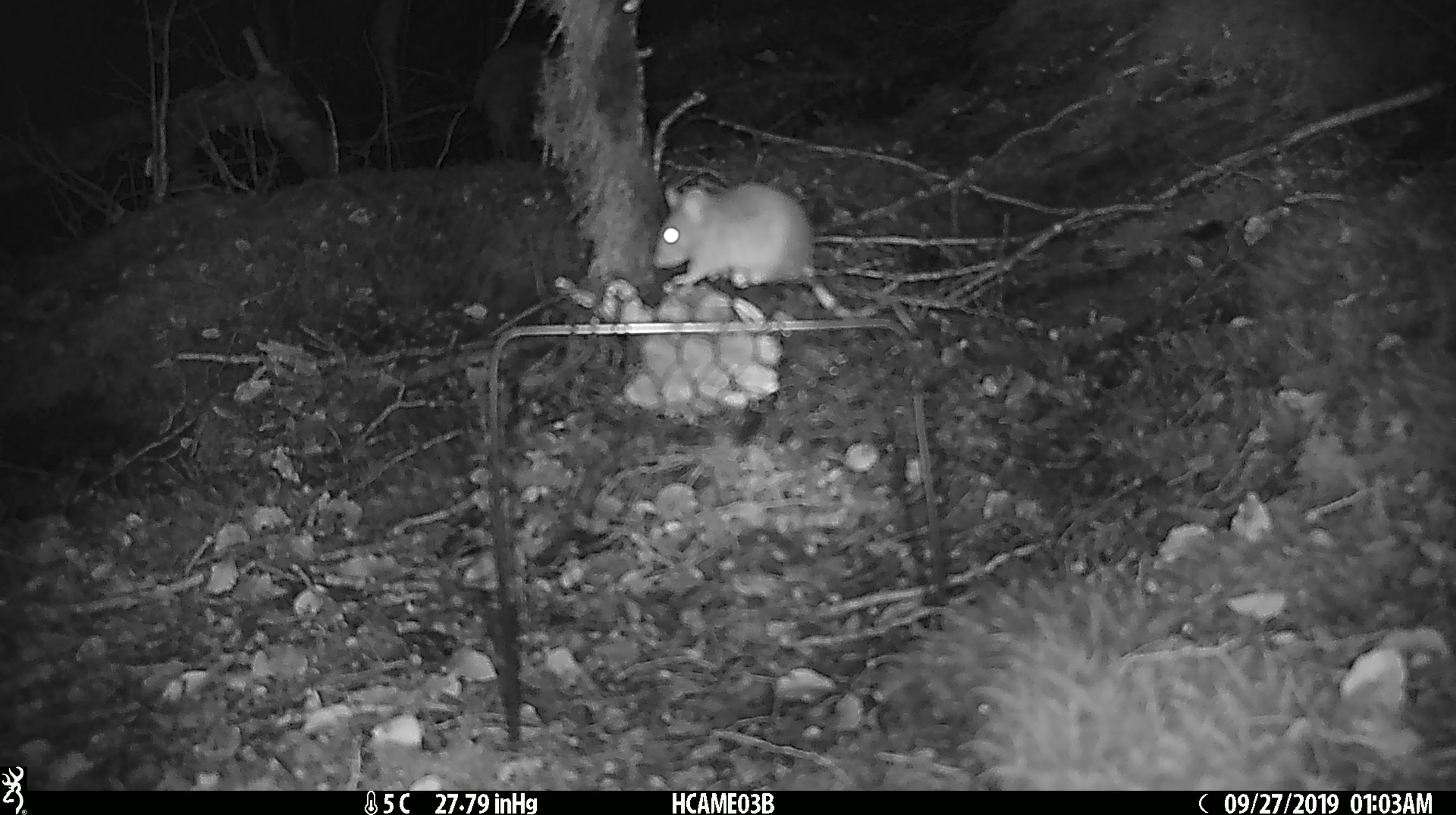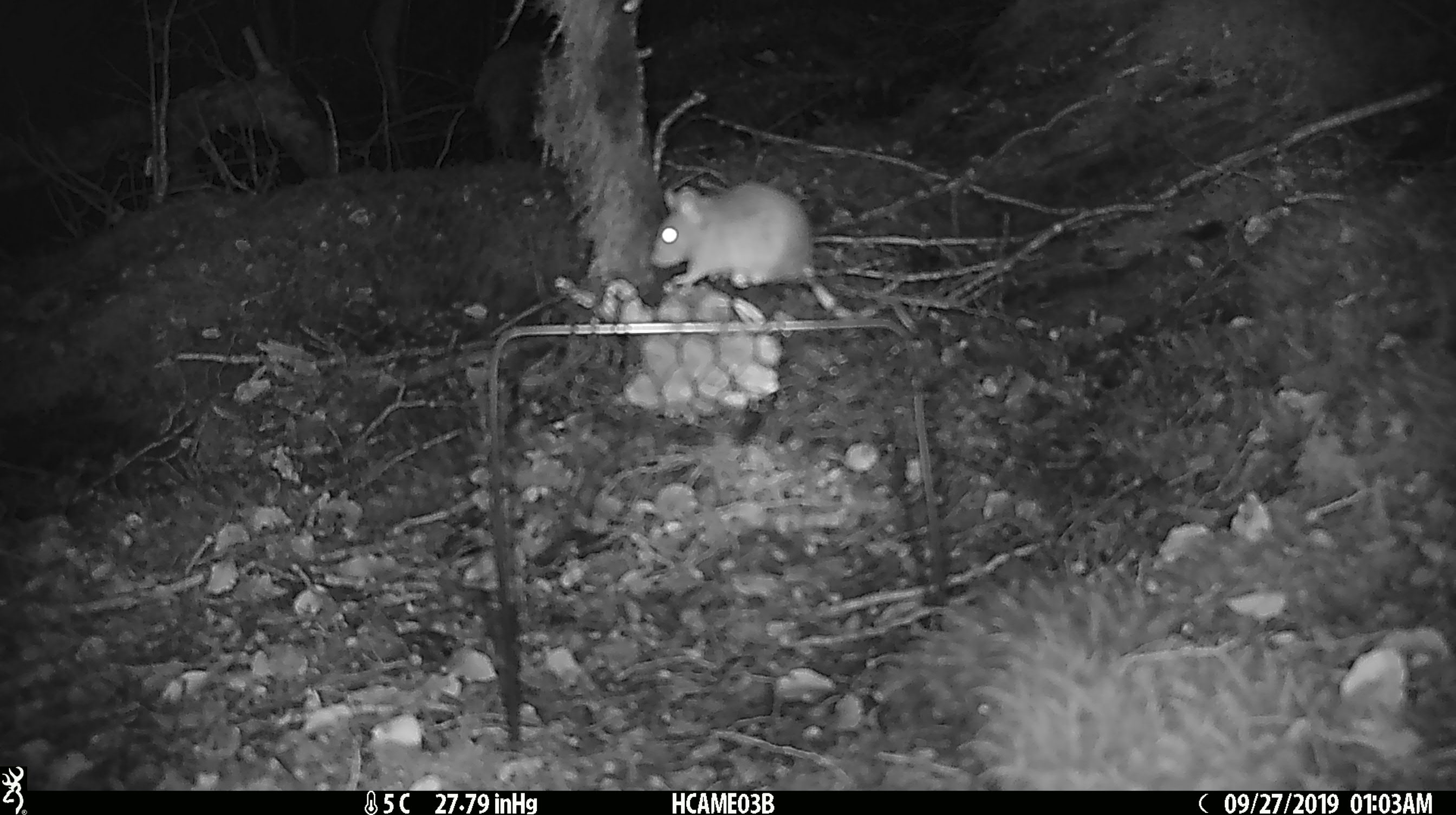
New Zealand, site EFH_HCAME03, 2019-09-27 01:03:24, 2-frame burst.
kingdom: Animalia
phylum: Chordata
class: Mammalia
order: Rodentia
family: Muridae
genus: Mus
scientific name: Mus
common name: mouse